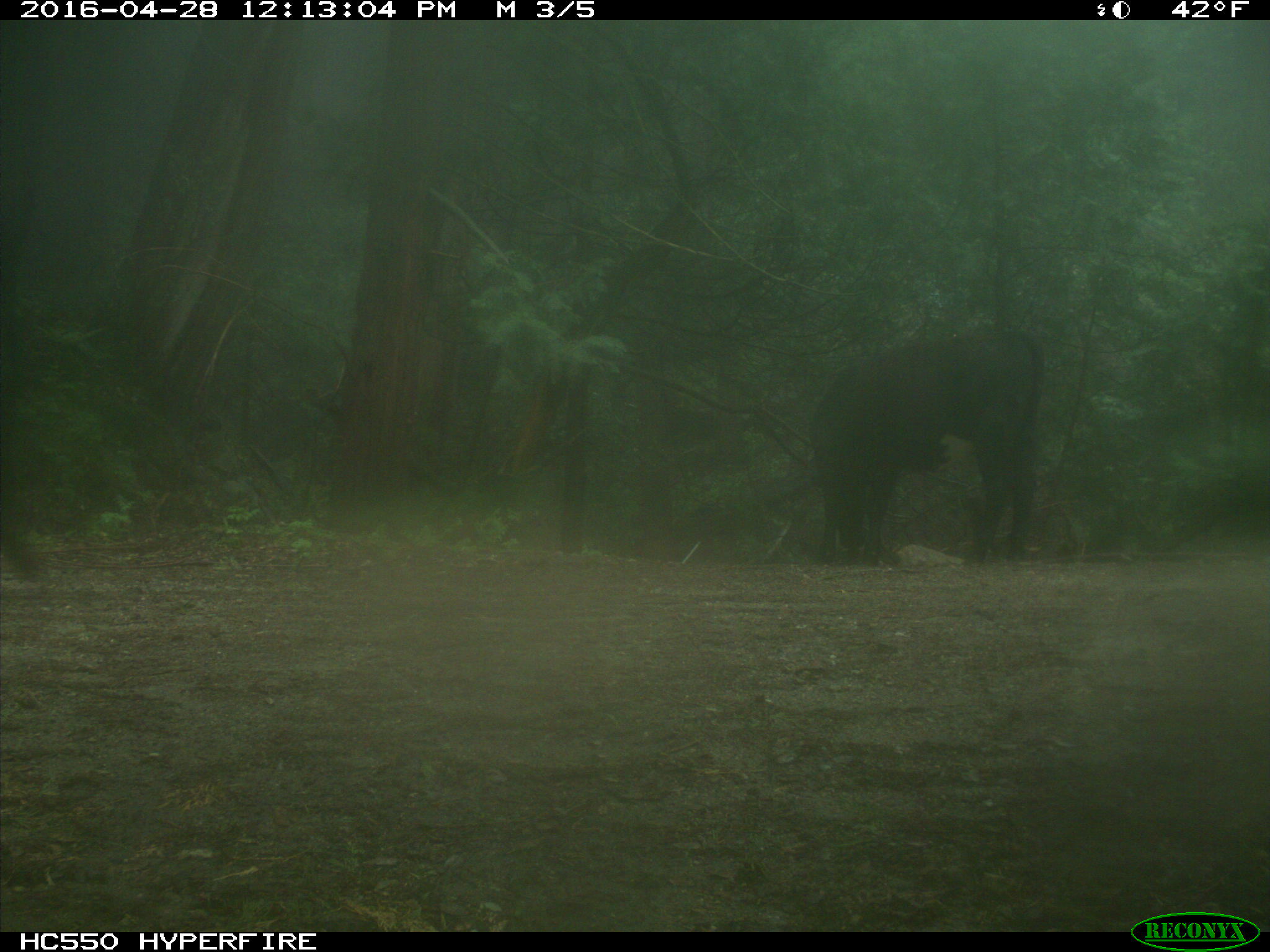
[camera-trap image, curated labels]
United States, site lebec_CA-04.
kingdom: Animalia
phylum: Chordata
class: Mammalia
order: Artiodactyla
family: Bovidae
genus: Bos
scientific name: Bos taurus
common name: domestic cow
Bos taurus (domestic cow).